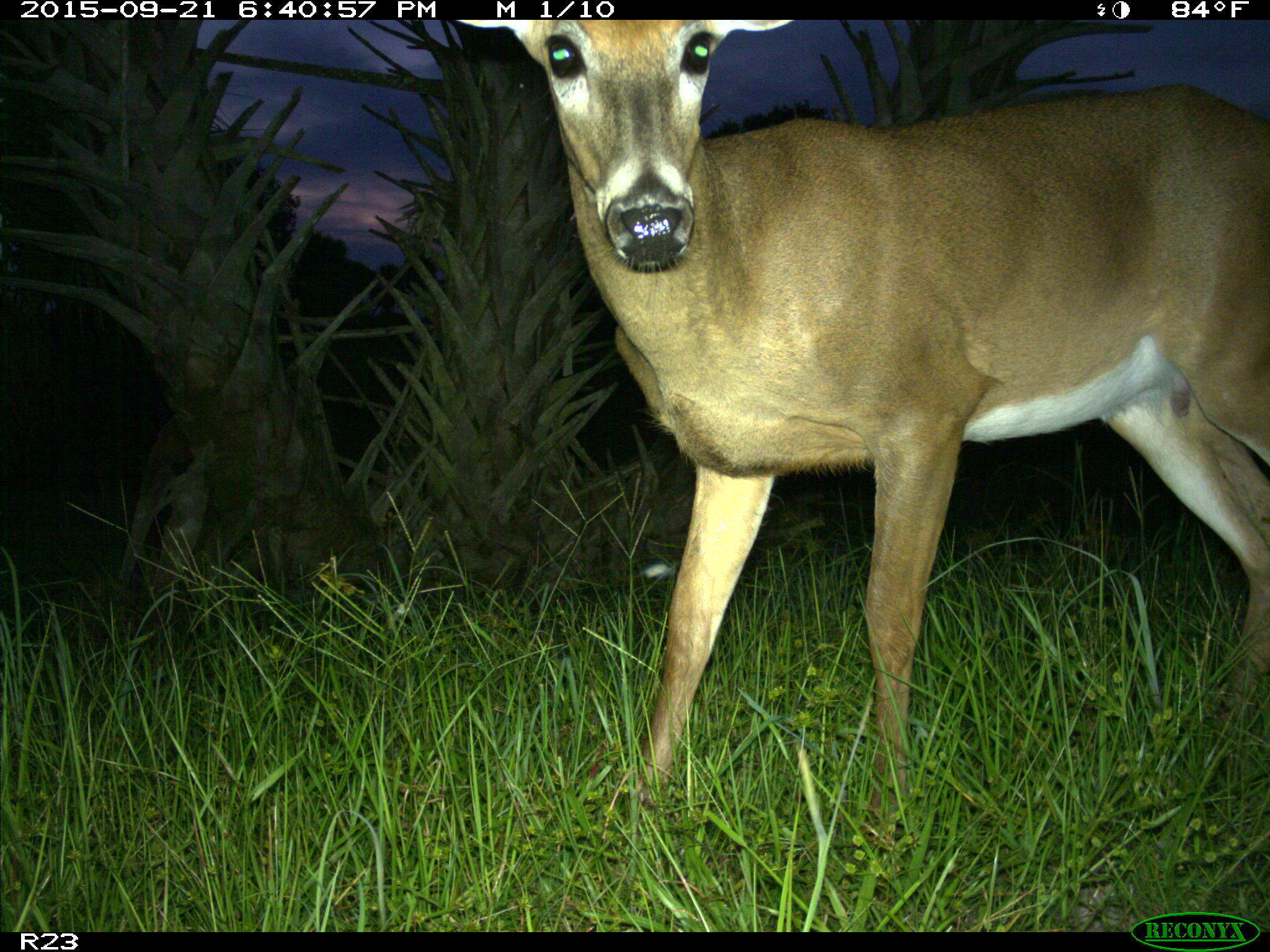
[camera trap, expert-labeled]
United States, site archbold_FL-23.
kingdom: Animalia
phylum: Chordata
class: Mammalia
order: Artiodactyla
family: Cervidae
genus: Odocoileus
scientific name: Odocoileus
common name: deer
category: unidentified deer